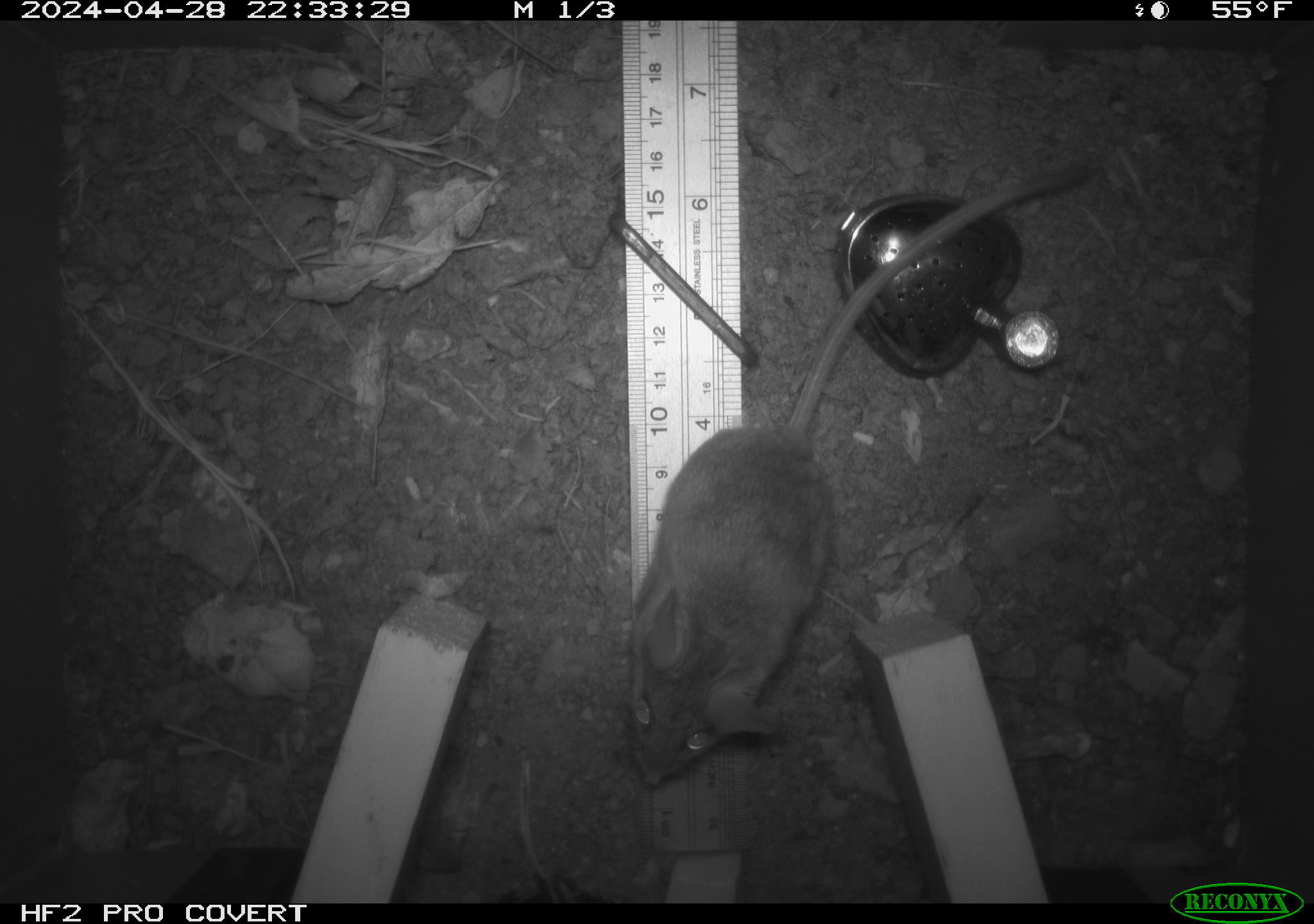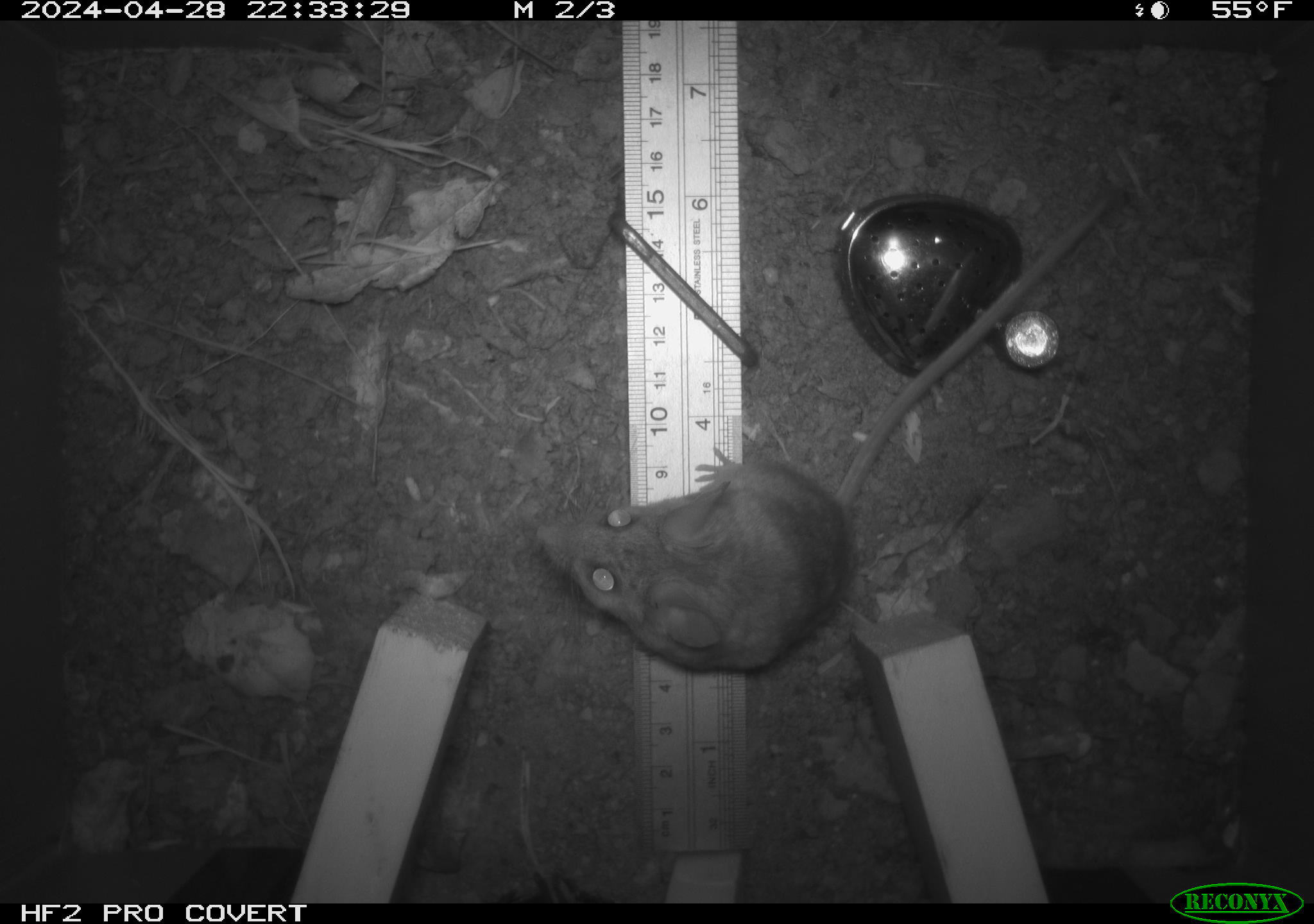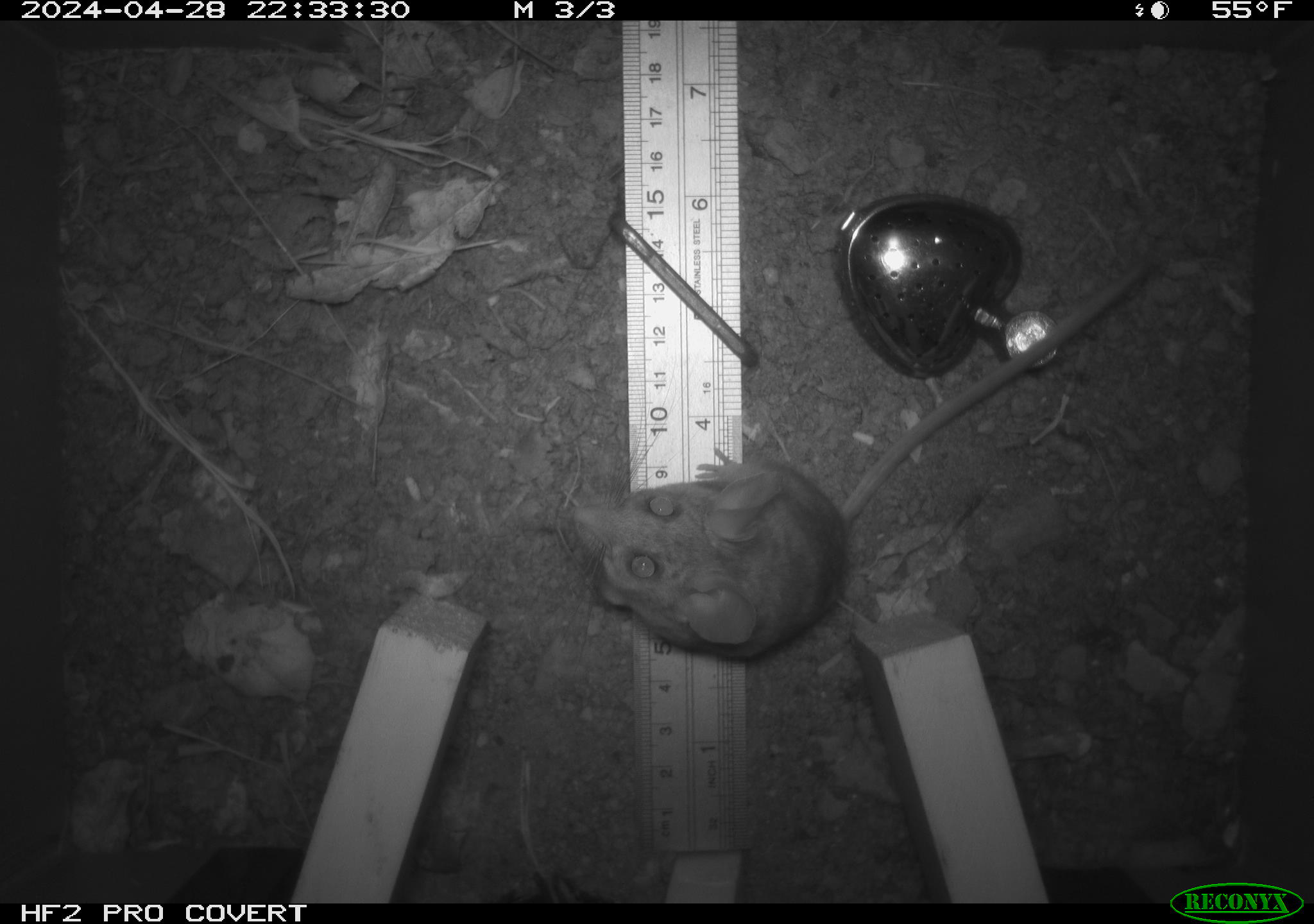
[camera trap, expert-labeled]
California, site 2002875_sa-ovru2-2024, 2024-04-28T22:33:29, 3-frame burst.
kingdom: Animalia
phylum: Chordata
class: Mammalia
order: Rodentia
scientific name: Rodentia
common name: rodent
Rodent (Rodentia).